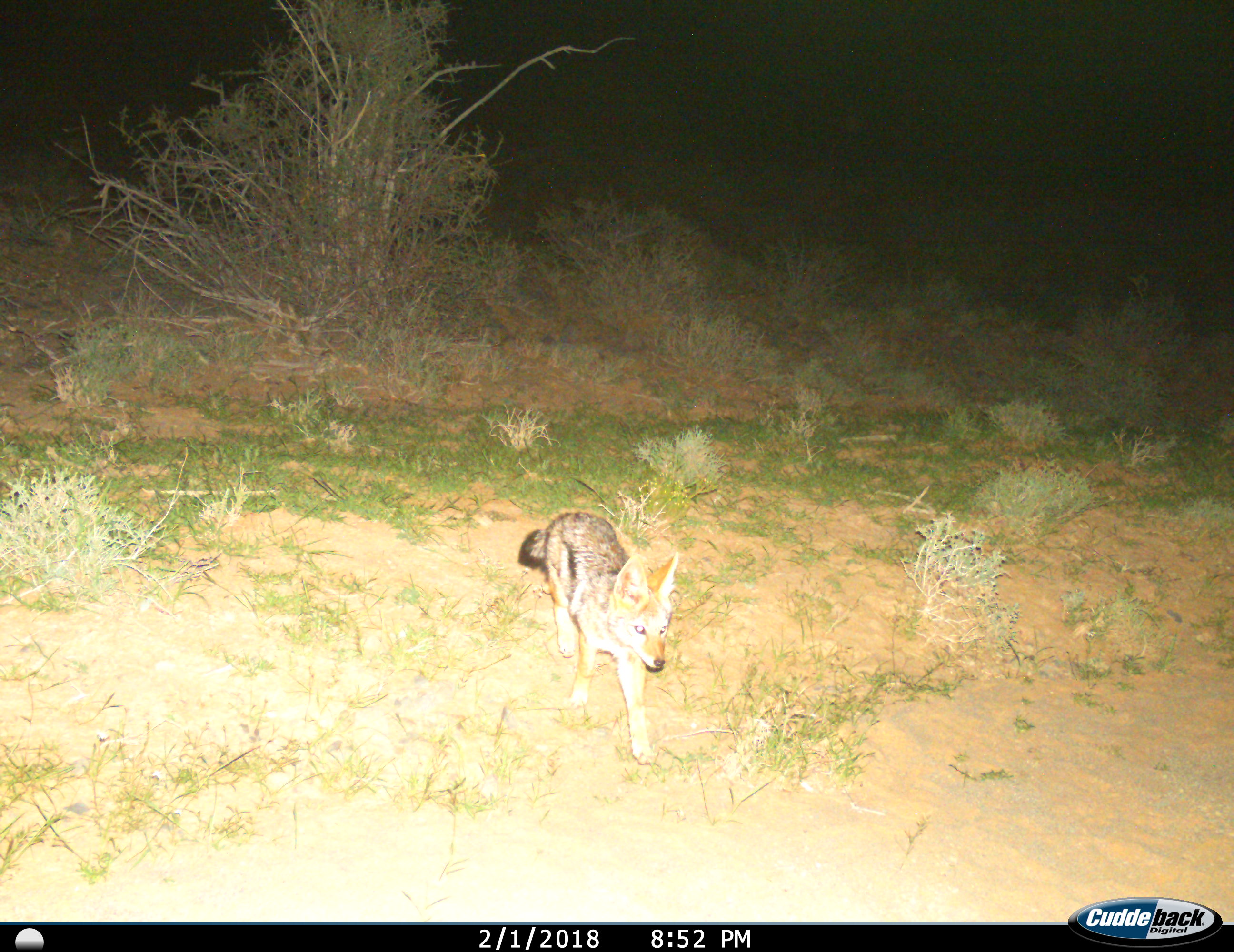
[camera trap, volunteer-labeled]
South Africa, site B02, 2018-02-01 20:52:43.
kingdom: Animalia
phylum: Chordata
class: Mammalia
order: Carnivora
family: Canidae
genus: Lupulella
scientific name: Lupulella mesomelas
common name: black-backed jackal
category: jackalblackbacked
Jackalblackbacked (black-backed jackal) (Lupulella mesomelas), count 1. Behavior (volunteer vote fractions): standing 22%, resting 0%, moving 78%, interacting 0%. Young present (vote fraction): 11%. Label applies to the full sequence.